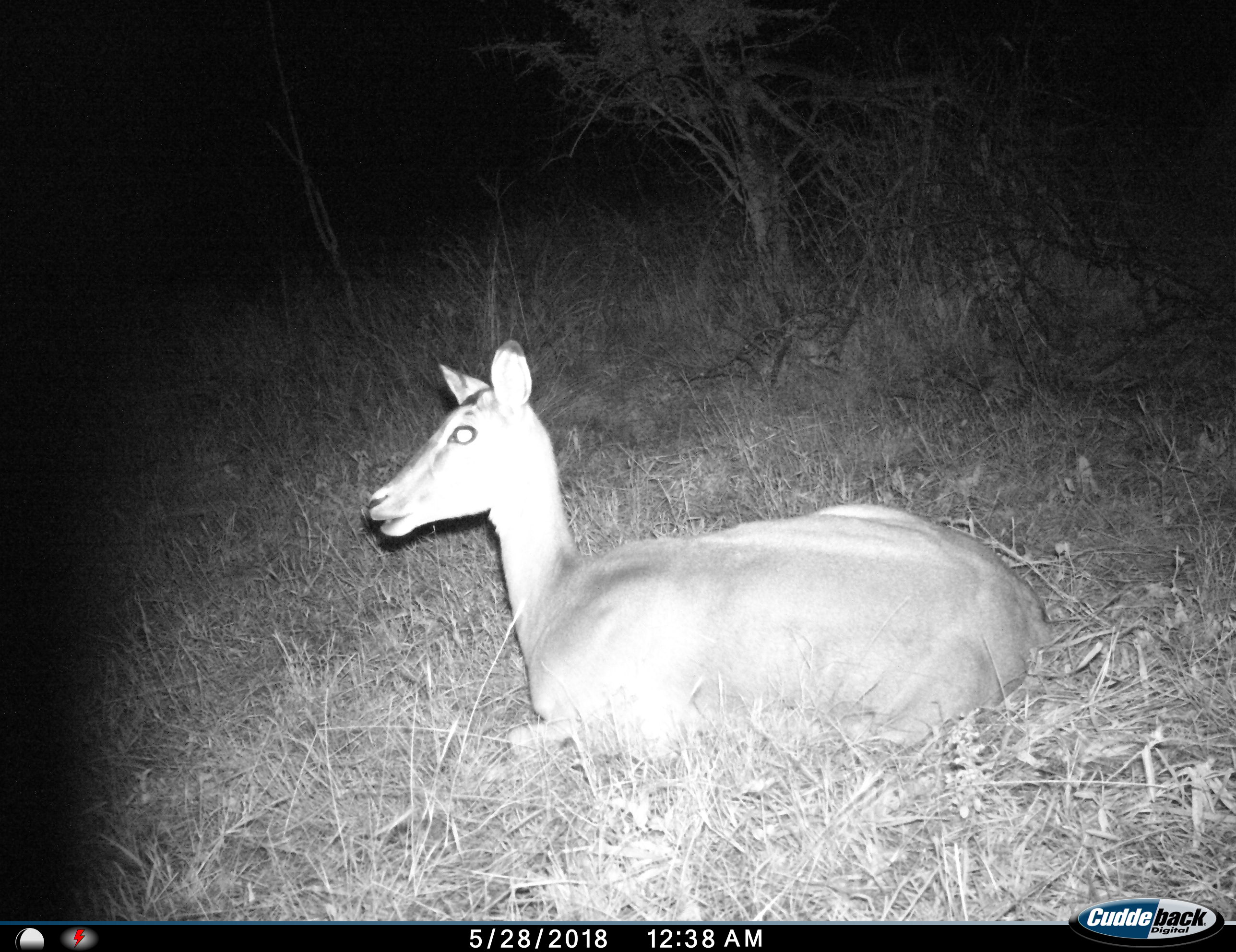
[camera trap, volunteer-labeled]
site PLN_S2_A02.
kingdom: Animalia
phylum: Chordata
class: Mammalia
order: Artiodactyla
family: Bovidae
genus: Aepyceros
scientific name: Aepyceros melampus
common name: impala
Impala (Aepyceros melampus), count 1. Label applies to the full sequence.